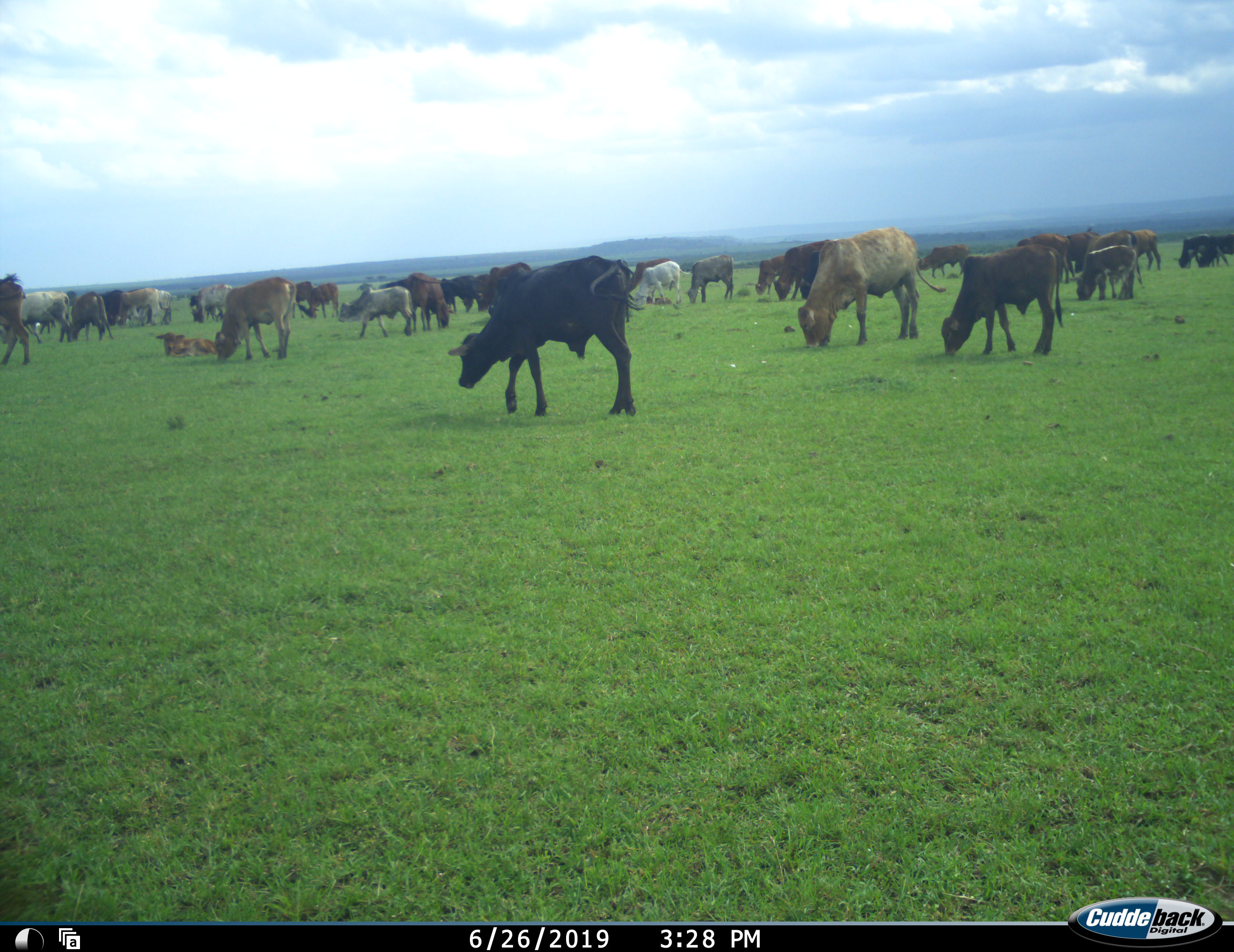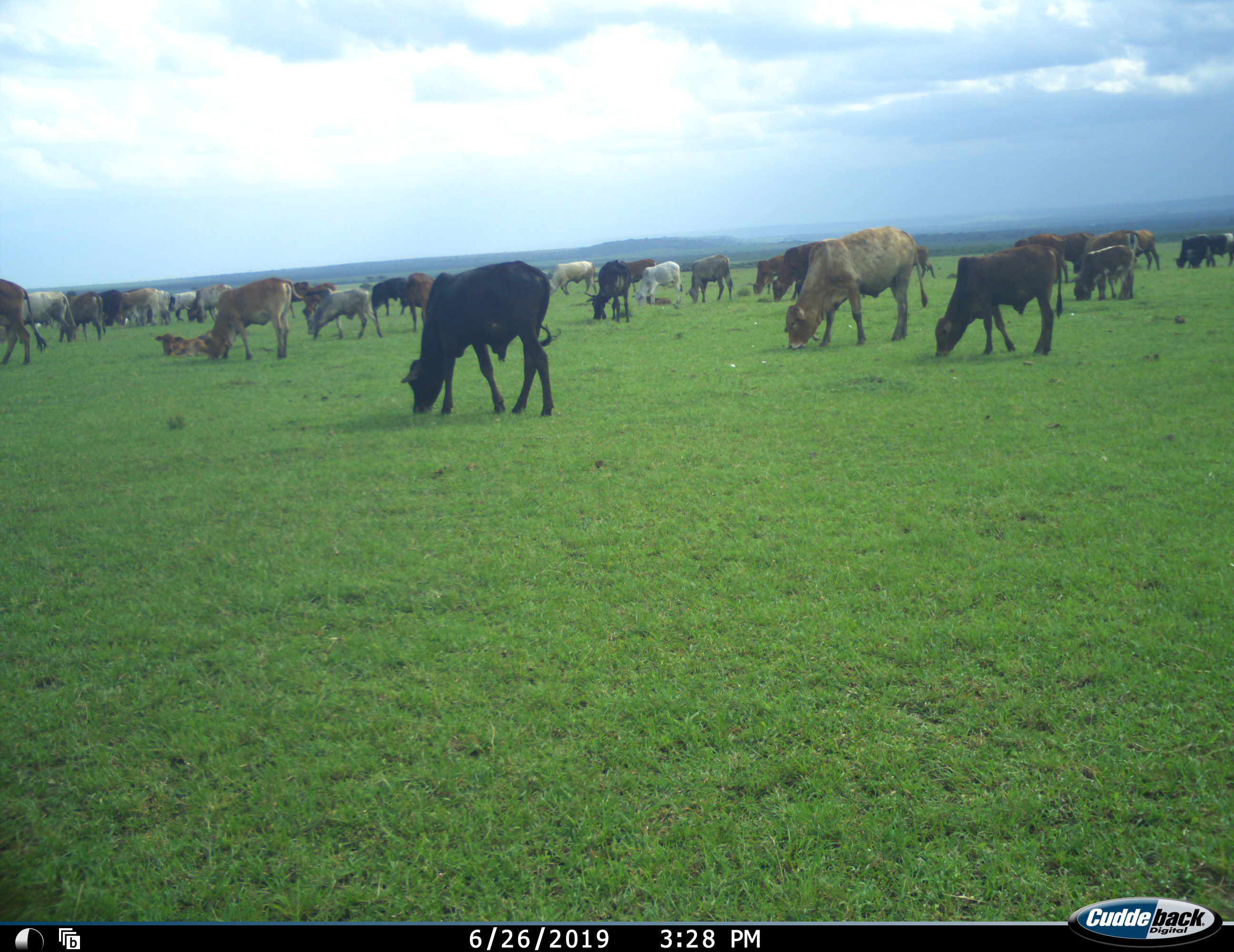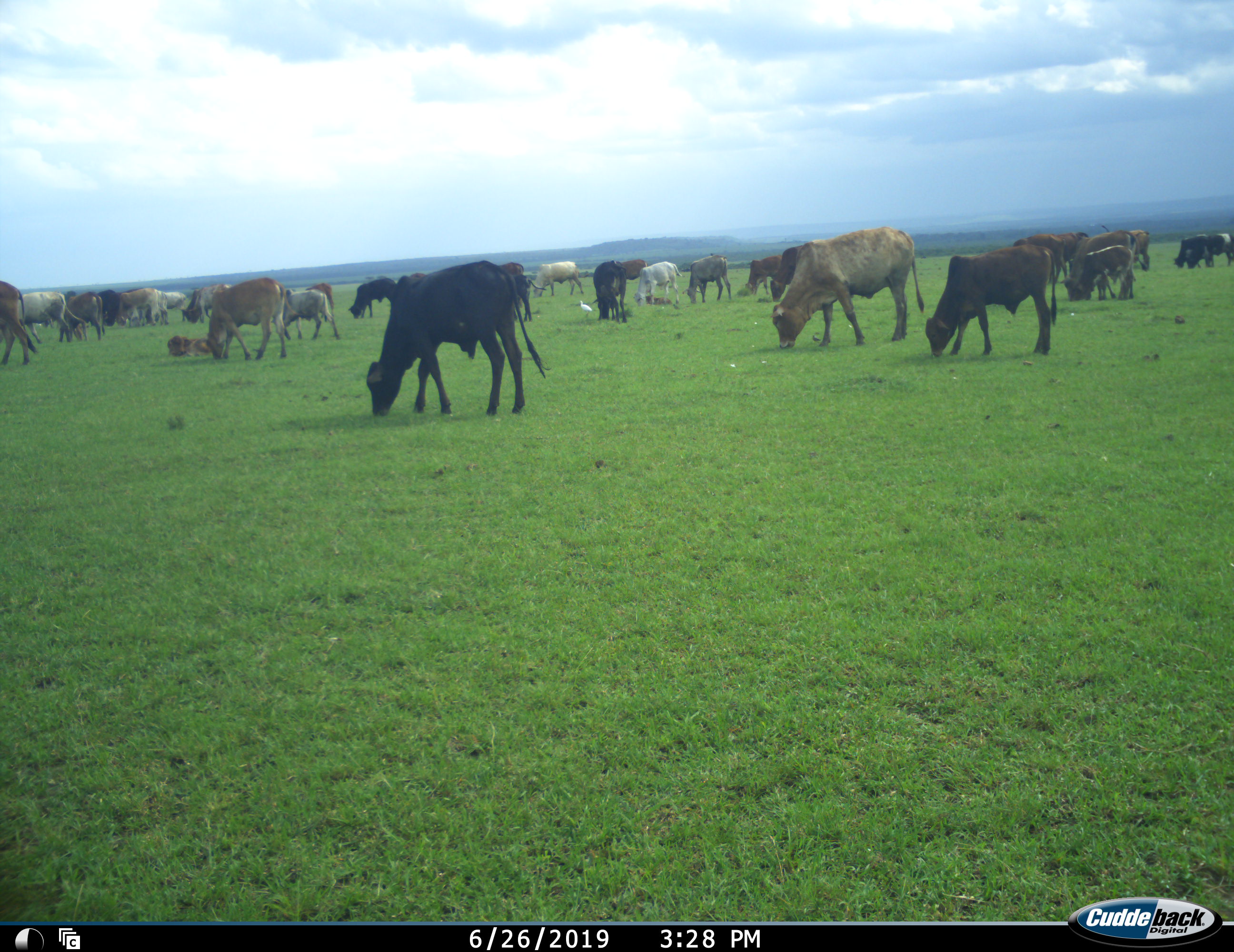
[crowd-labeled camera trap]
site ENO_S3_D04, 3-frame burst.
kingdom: Animalia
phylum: Chordata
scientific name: Vertebrata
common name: domestic animal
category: domesticanimal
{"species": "domesticanimal (domestic animal) (Vertebrata)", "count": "11-50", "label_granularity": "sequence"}